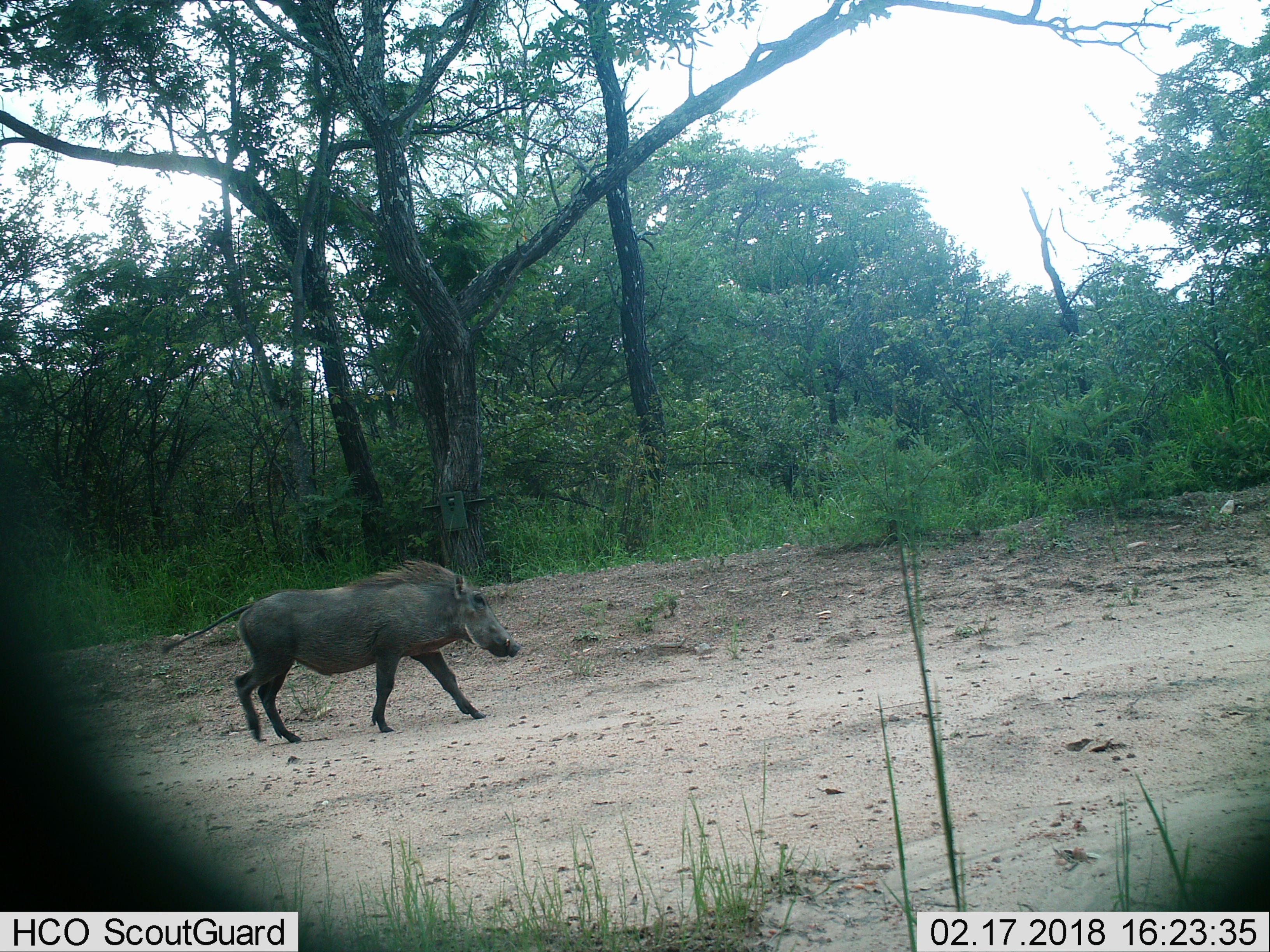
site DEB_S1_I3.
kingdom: Animalia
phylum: Chordata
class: Mammalia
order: Artiodactyla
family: Suidae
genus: Phacochoerus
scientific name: Phacochoerus africanus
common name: warthog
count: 1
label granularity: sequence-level